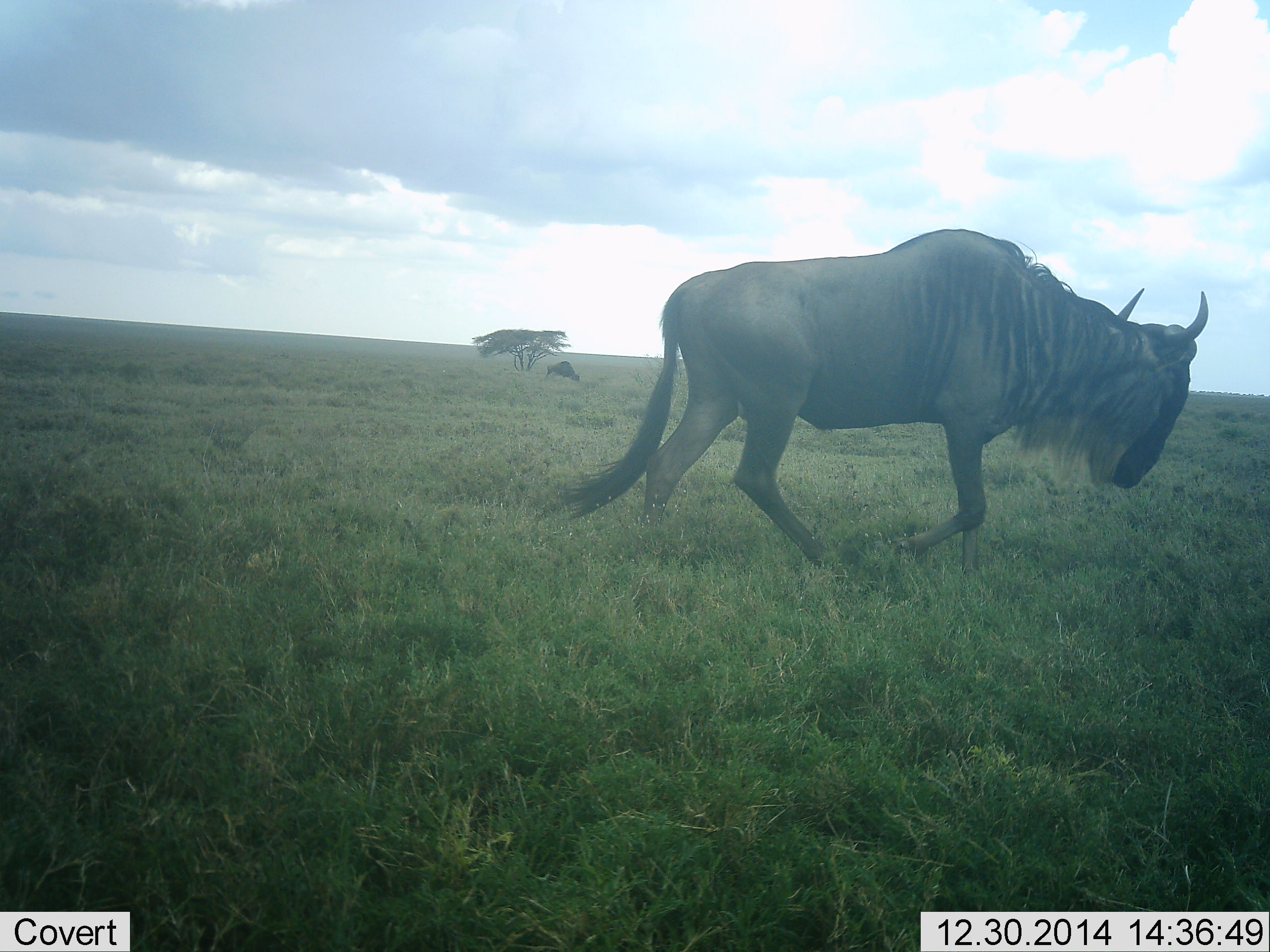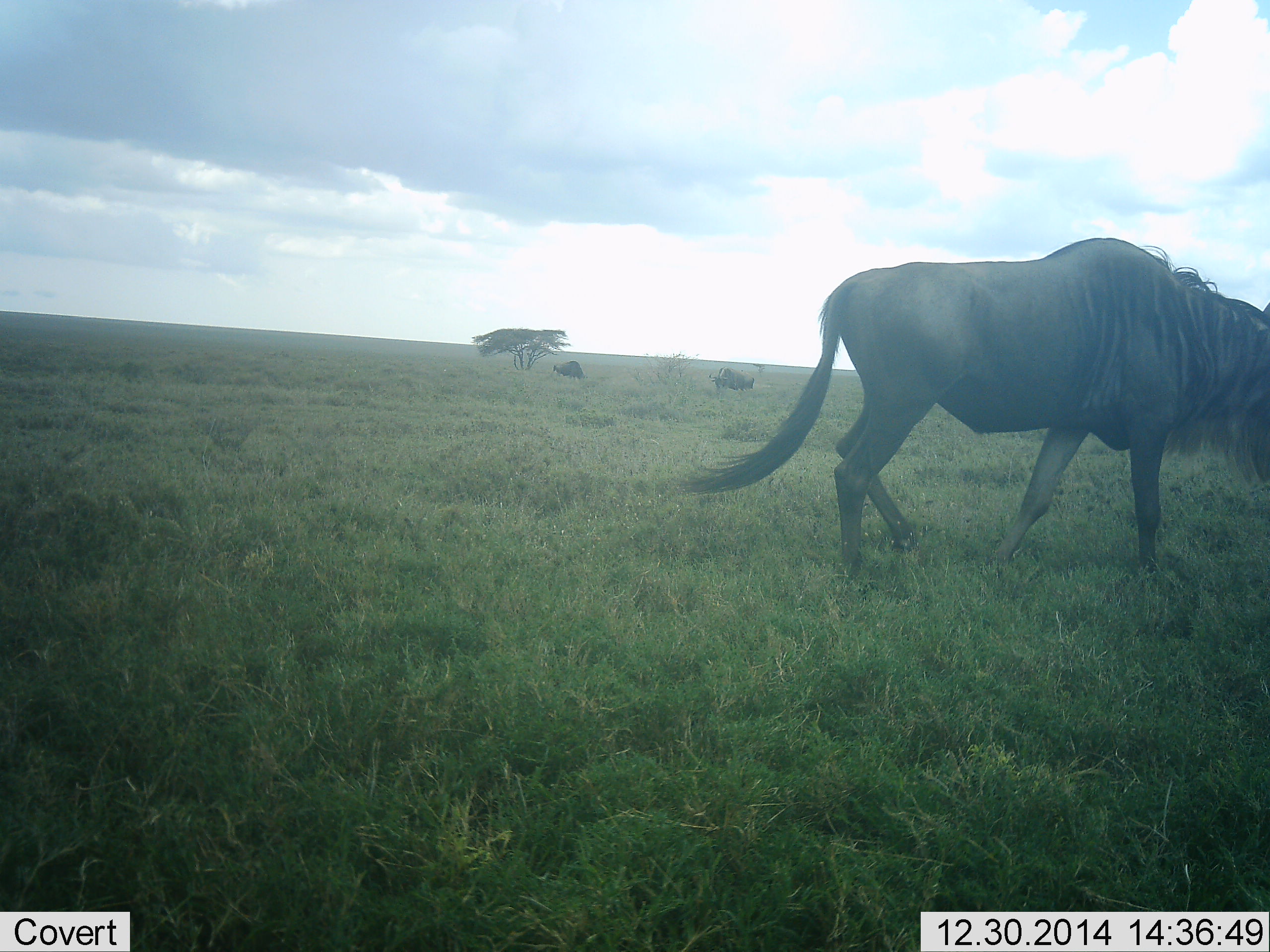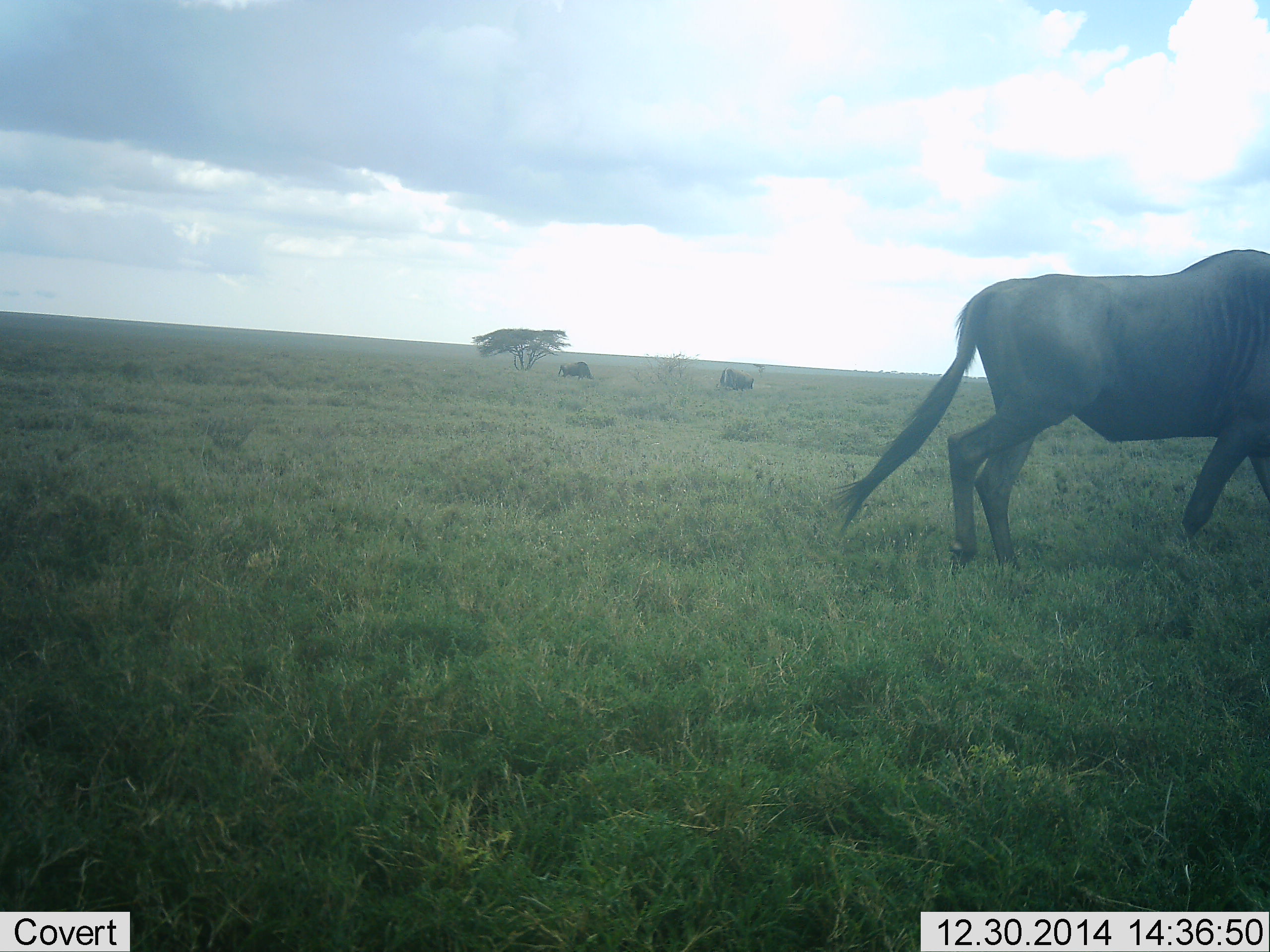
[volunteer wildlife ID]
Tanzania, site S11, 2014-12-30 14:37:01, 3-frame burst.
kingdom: Animalia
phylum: Chordata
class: Mammalia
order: Artiodactyla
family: Bovidae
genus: Connochaetes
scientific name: Connochaetes taurinus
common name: blue wildebeest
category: wildebeest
Wildebeest (blue wildebeest) (Connochaetes taurinus), count 3. Behavior (volunteer vote fractions): standing 0%, resting 0%, moving 100%, interacting 0%. Young present (vote fraction): 0%. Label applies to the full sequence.